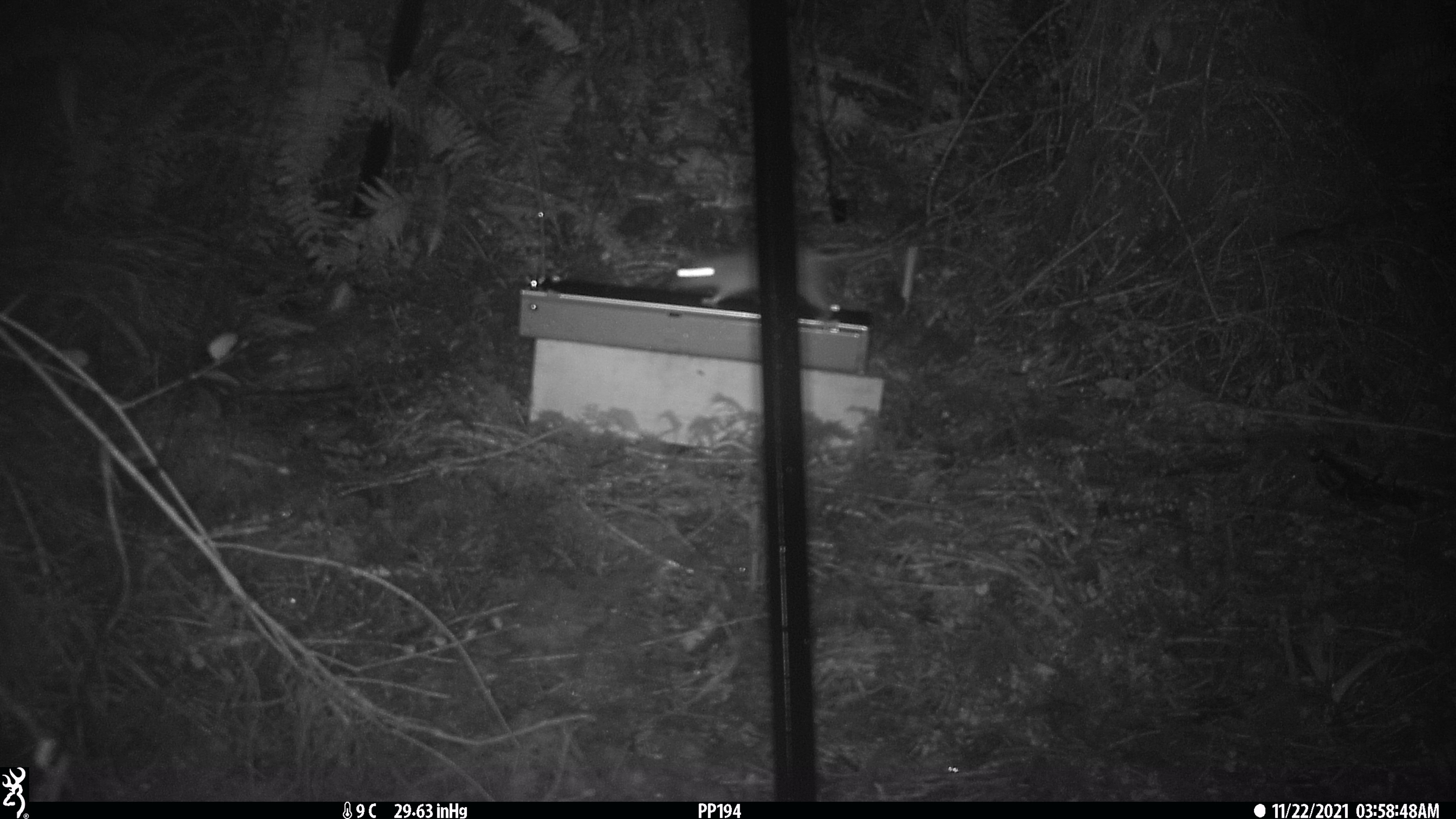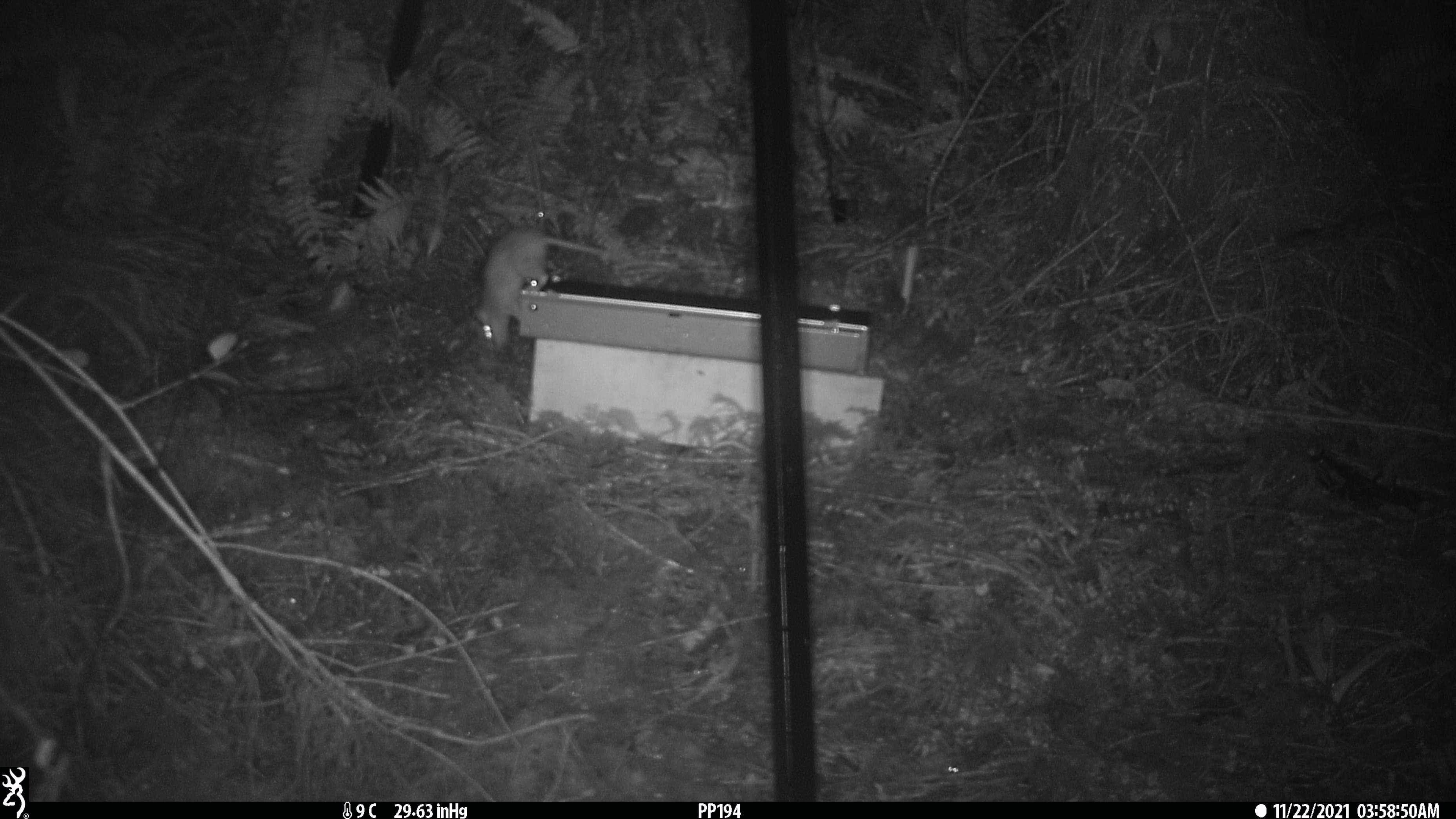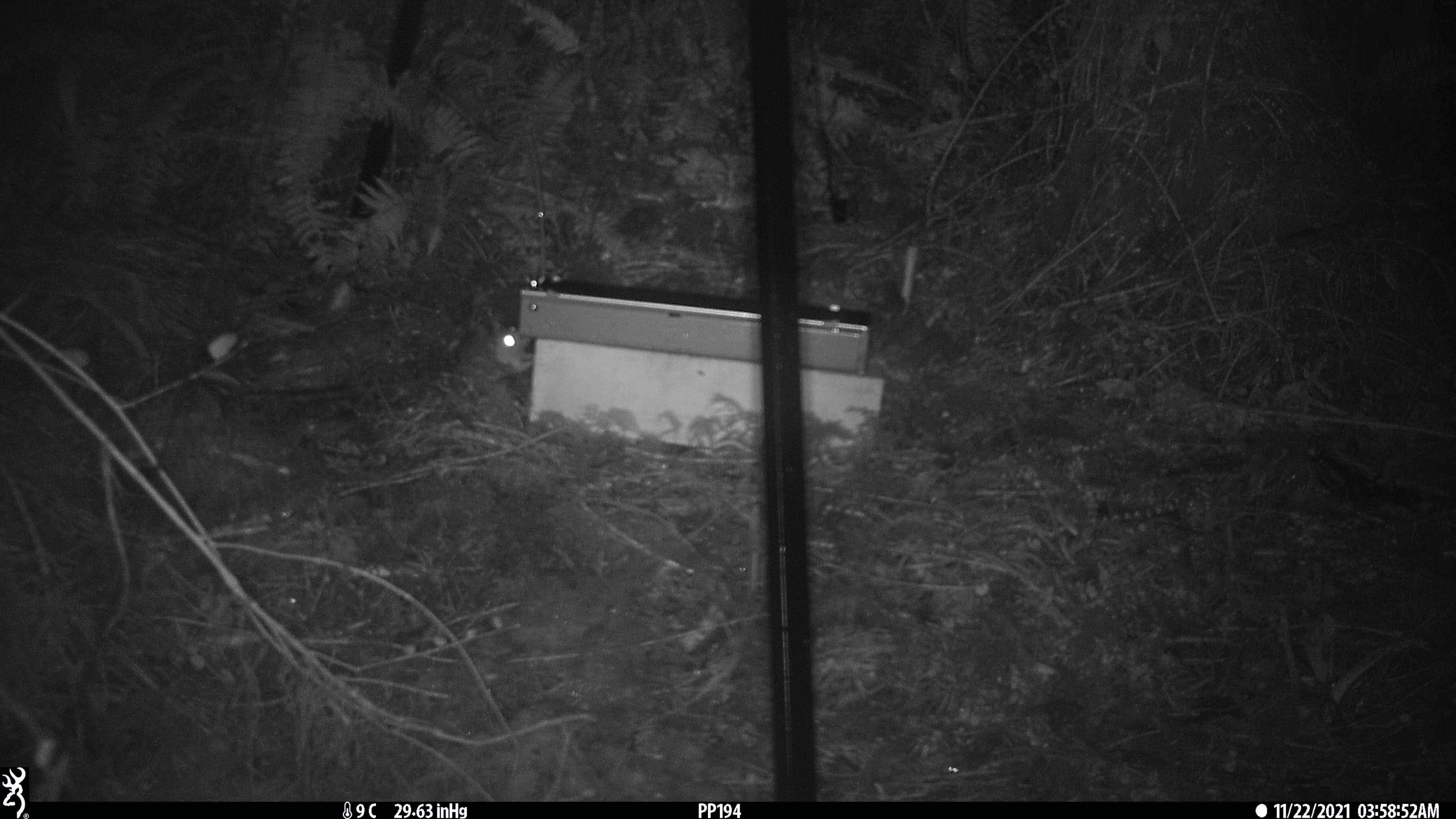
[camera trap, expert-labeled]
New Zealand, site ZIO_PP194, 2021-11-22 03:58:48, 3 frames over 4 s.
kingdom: Animalia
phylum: Chordata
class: Mammalia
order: Rodentia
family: Muridae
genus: Rattus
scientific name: Rattus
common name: rat